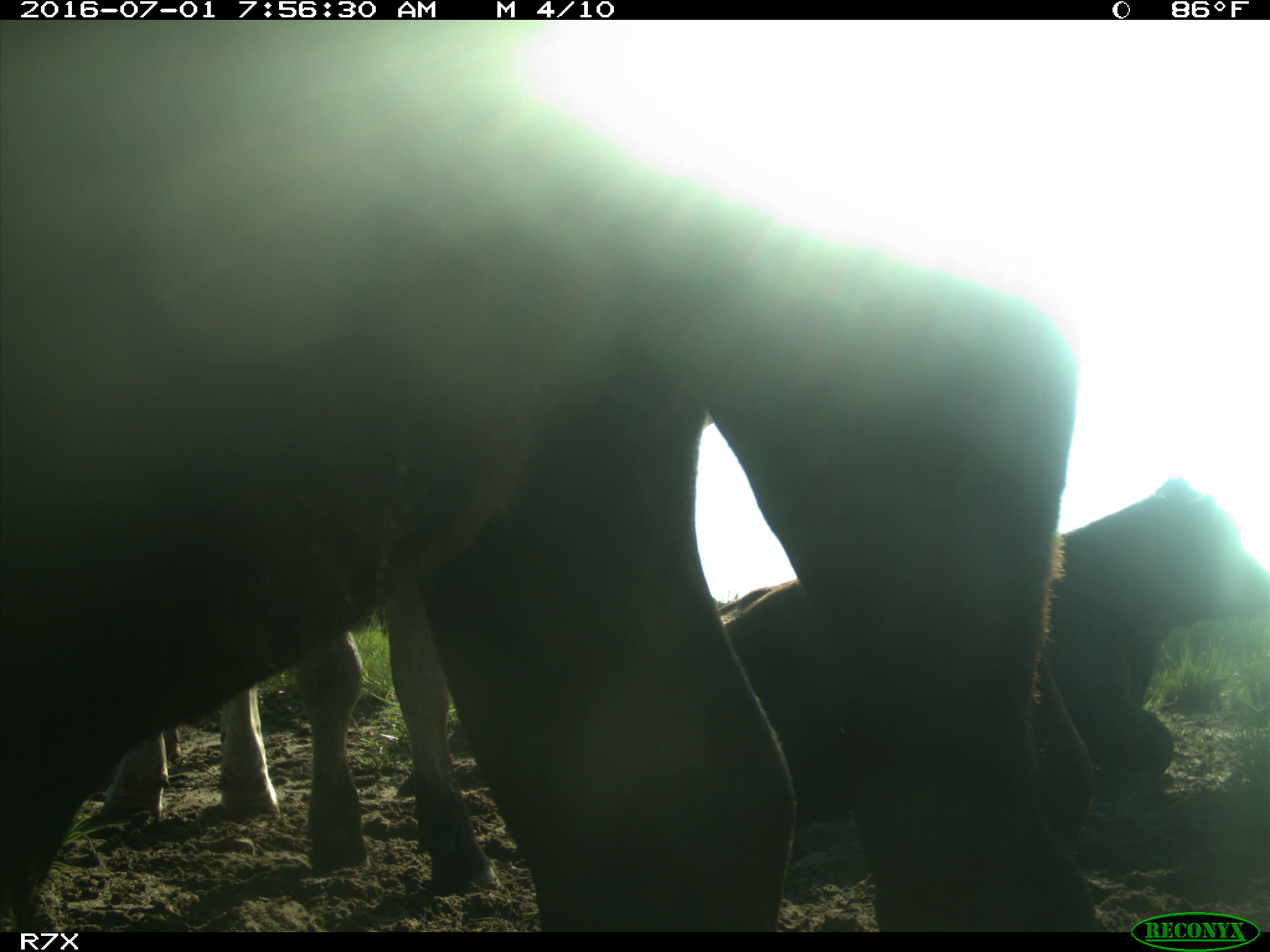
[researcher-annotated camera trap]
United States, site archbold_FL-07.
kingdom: Animalia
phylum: Chordata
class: Mammalia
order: Artiodactyla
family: Bovidae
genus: Bos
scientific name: Bos taurus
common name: domestic cow